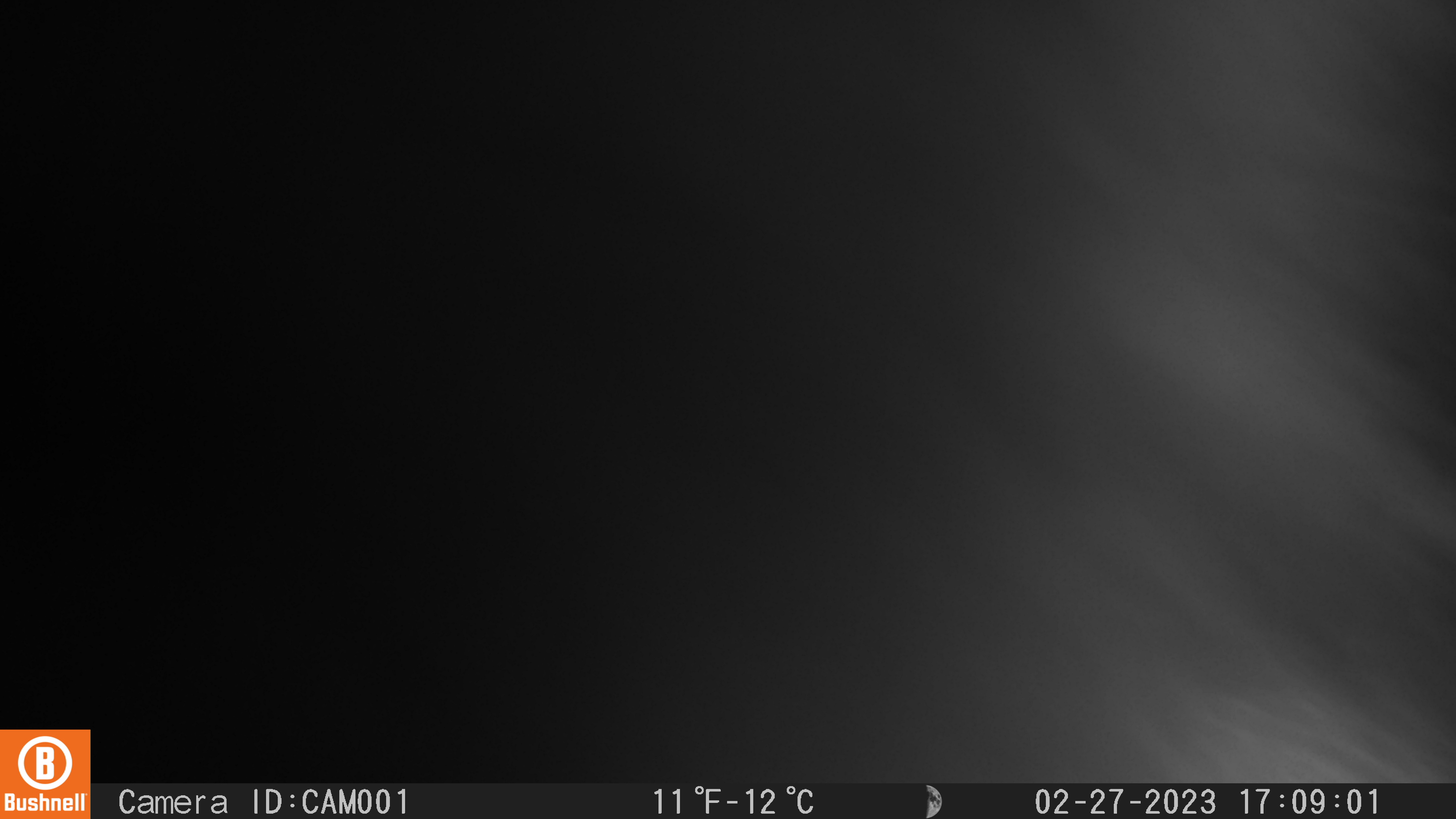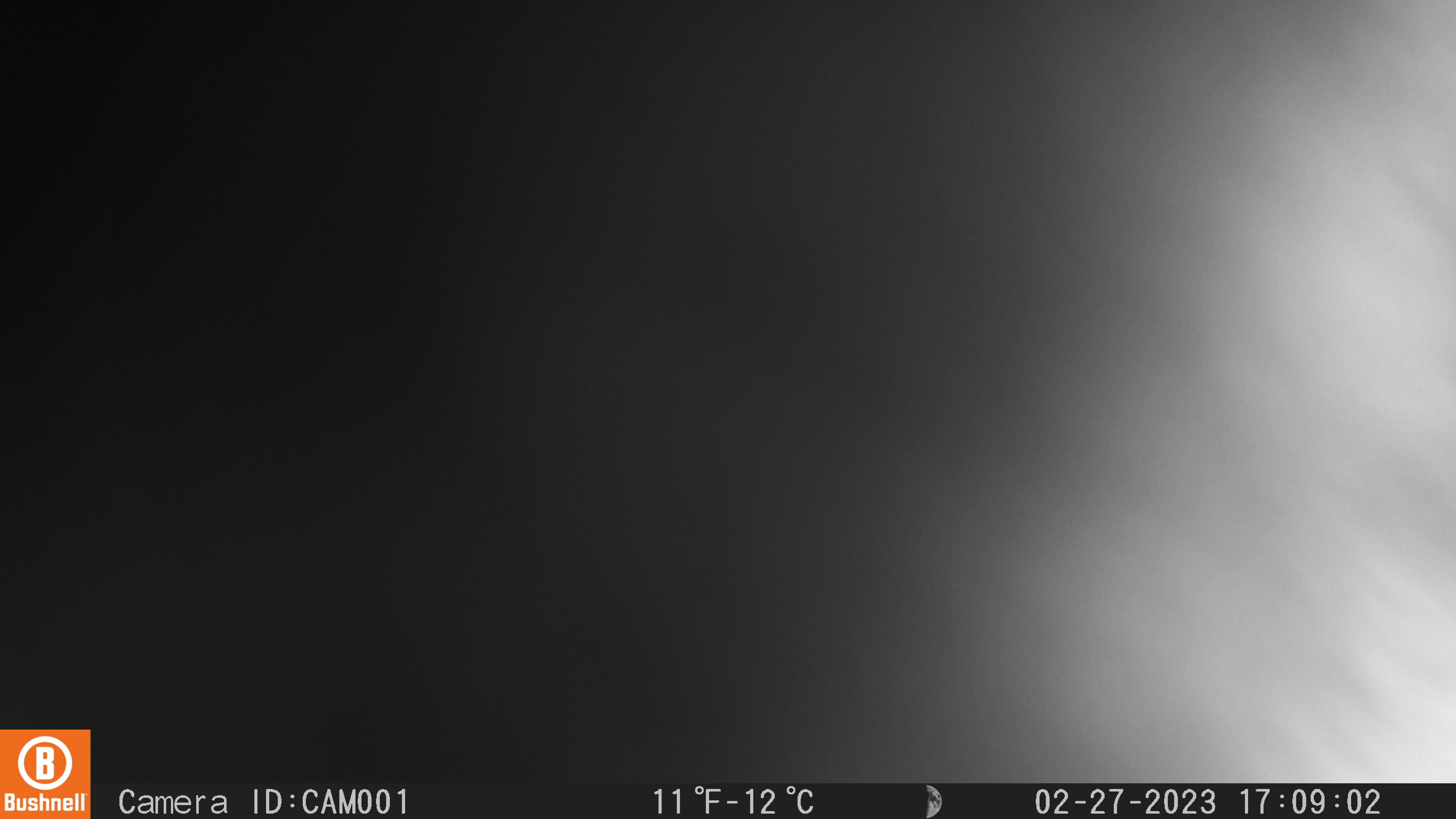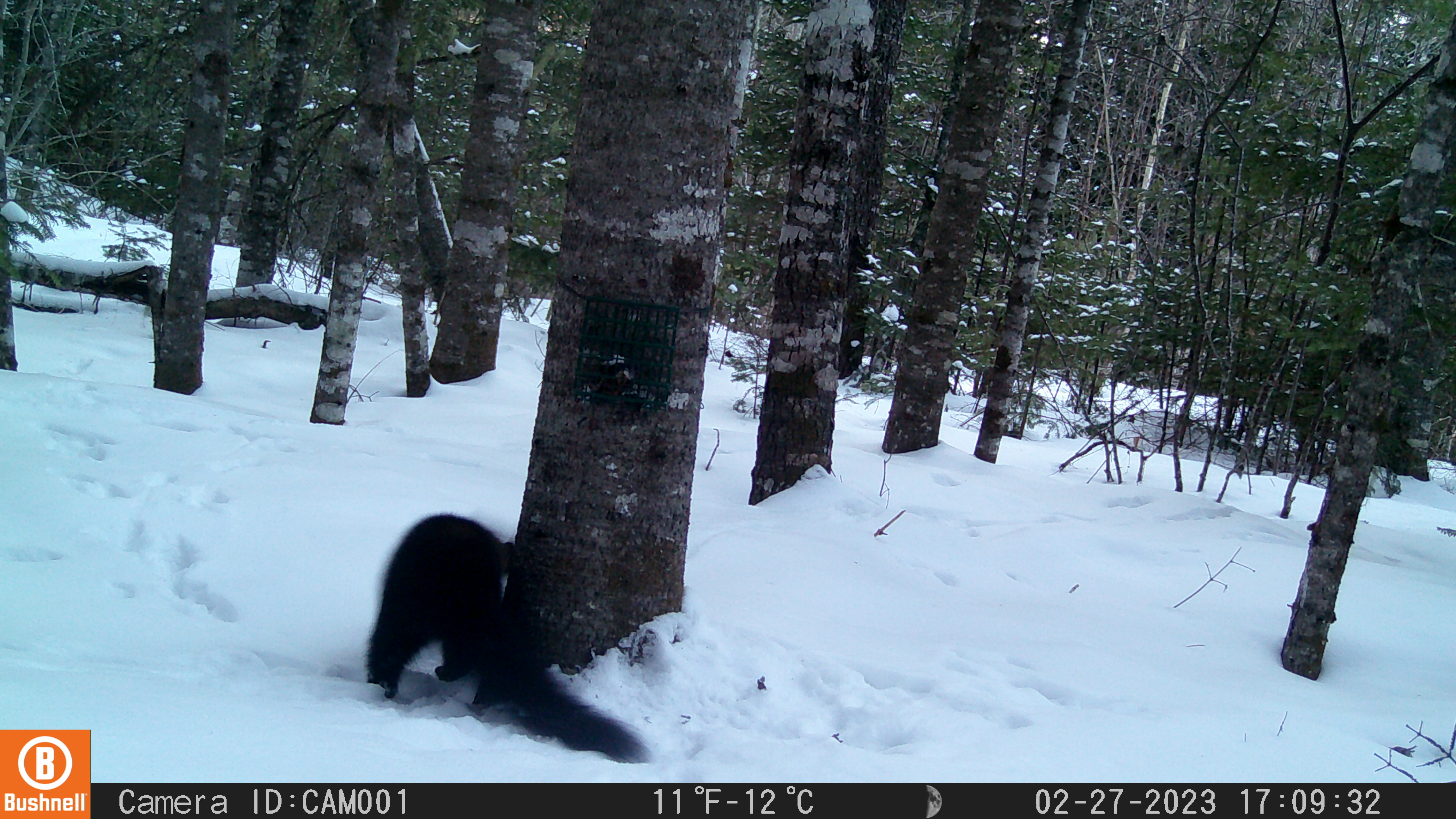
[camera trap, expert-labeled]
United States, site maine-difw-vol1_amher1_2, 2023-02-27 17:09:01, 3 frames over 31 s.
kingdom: Animalia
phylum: Chordata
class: Mammalia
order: Carnivora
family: Mustelidae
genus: Pekania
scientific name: Pekania pennanti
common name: fisher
Fisher (Pekania pennanti).